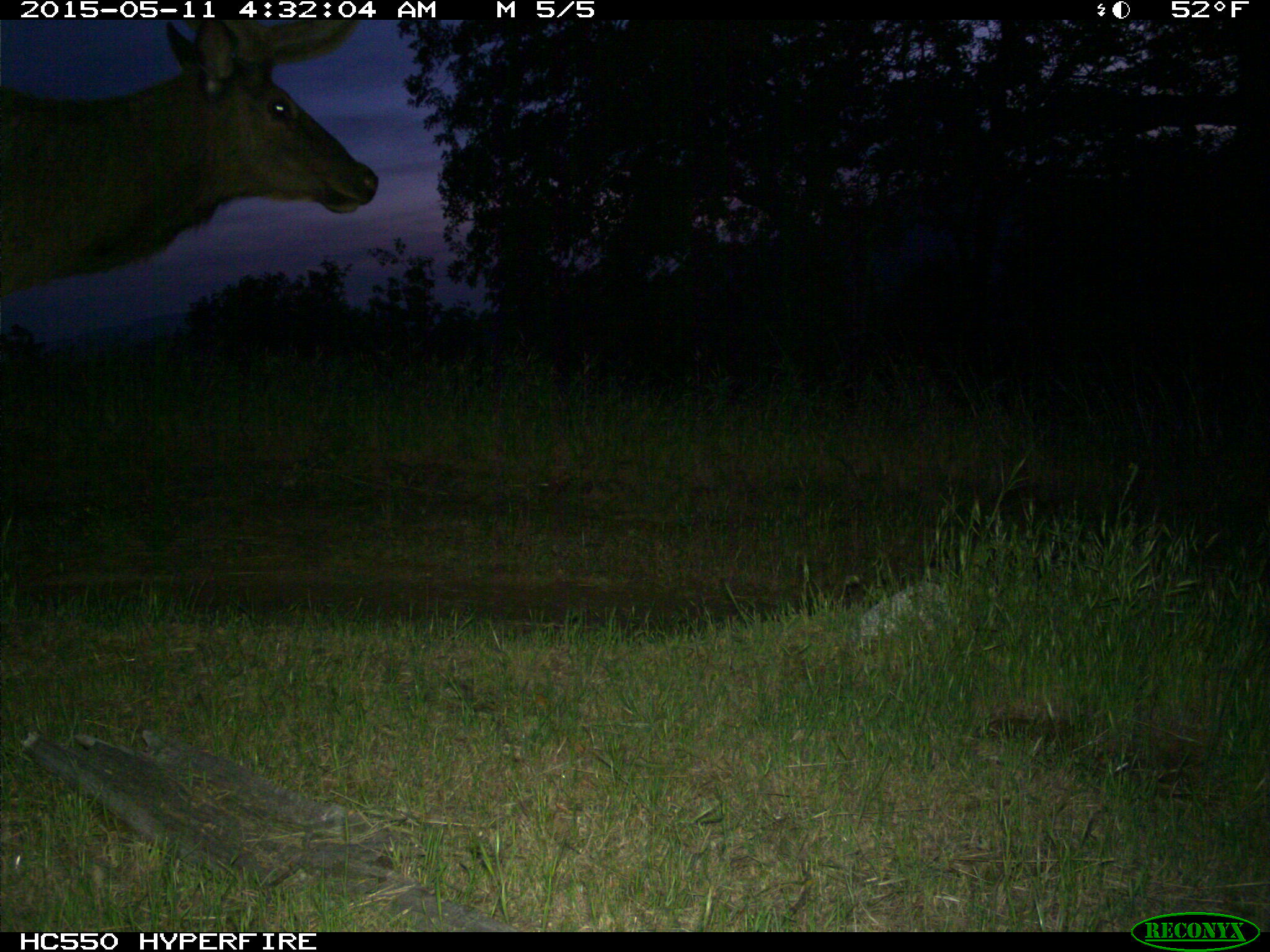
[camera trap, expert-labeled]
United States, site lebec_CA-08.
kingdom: Animalia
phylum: Chordata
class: Mammalia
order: Artiodactyla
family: Cervidae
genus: Cervus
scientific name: Cervus canadensis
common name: elk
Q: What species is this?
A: Cervus canadensis (elk).